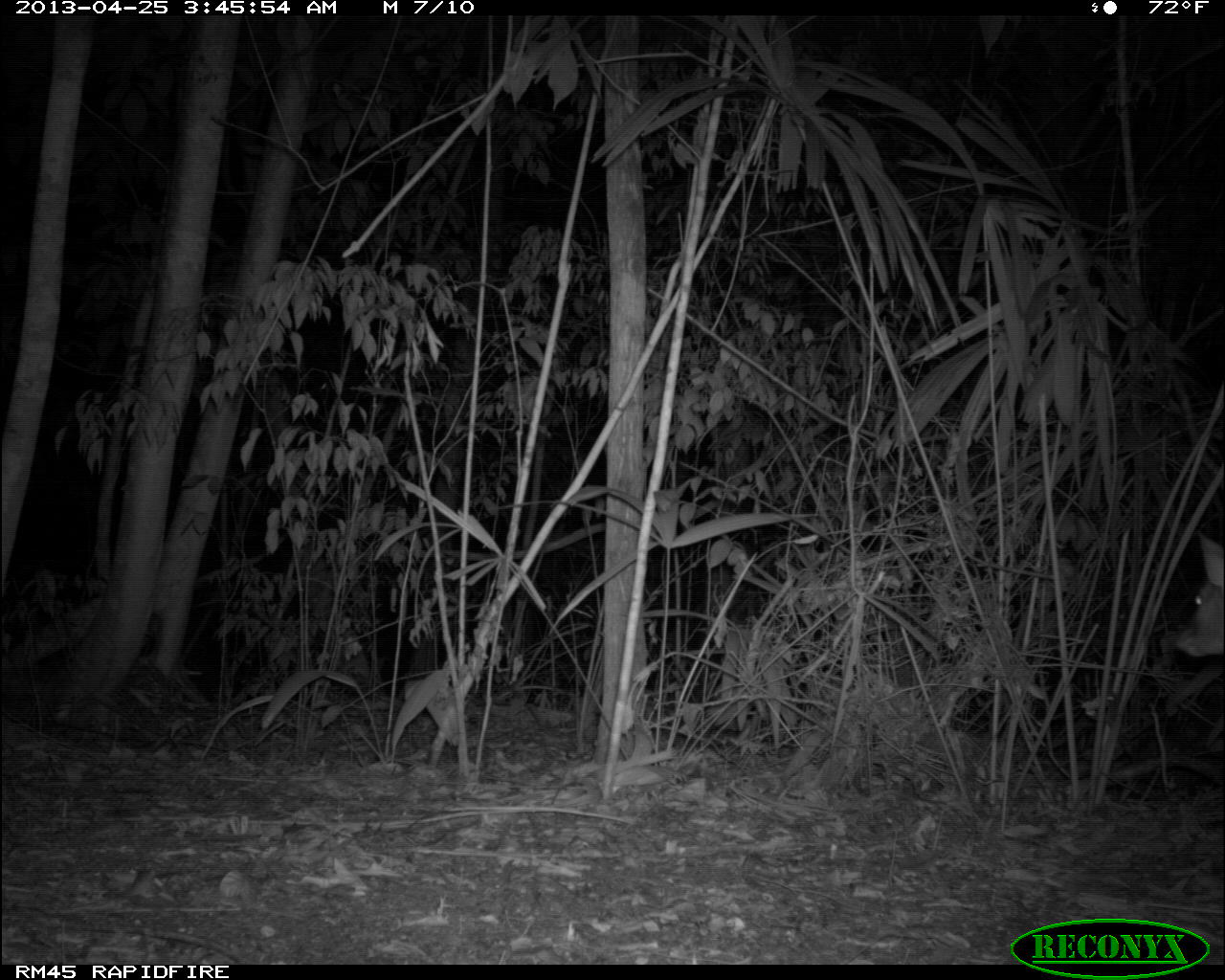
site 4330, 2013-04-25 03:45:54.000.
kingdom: Animalia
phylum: Chordata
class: Mammalia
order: Artiodactyla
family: Cervidae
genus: Mazama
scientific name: Mazama temama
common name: central american red brocket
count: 1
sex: male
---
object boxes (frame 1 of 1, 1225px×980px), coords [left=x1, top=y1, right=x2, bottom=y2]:
mazama temama: [left=1175, top=529, right=1225, bottom=657]